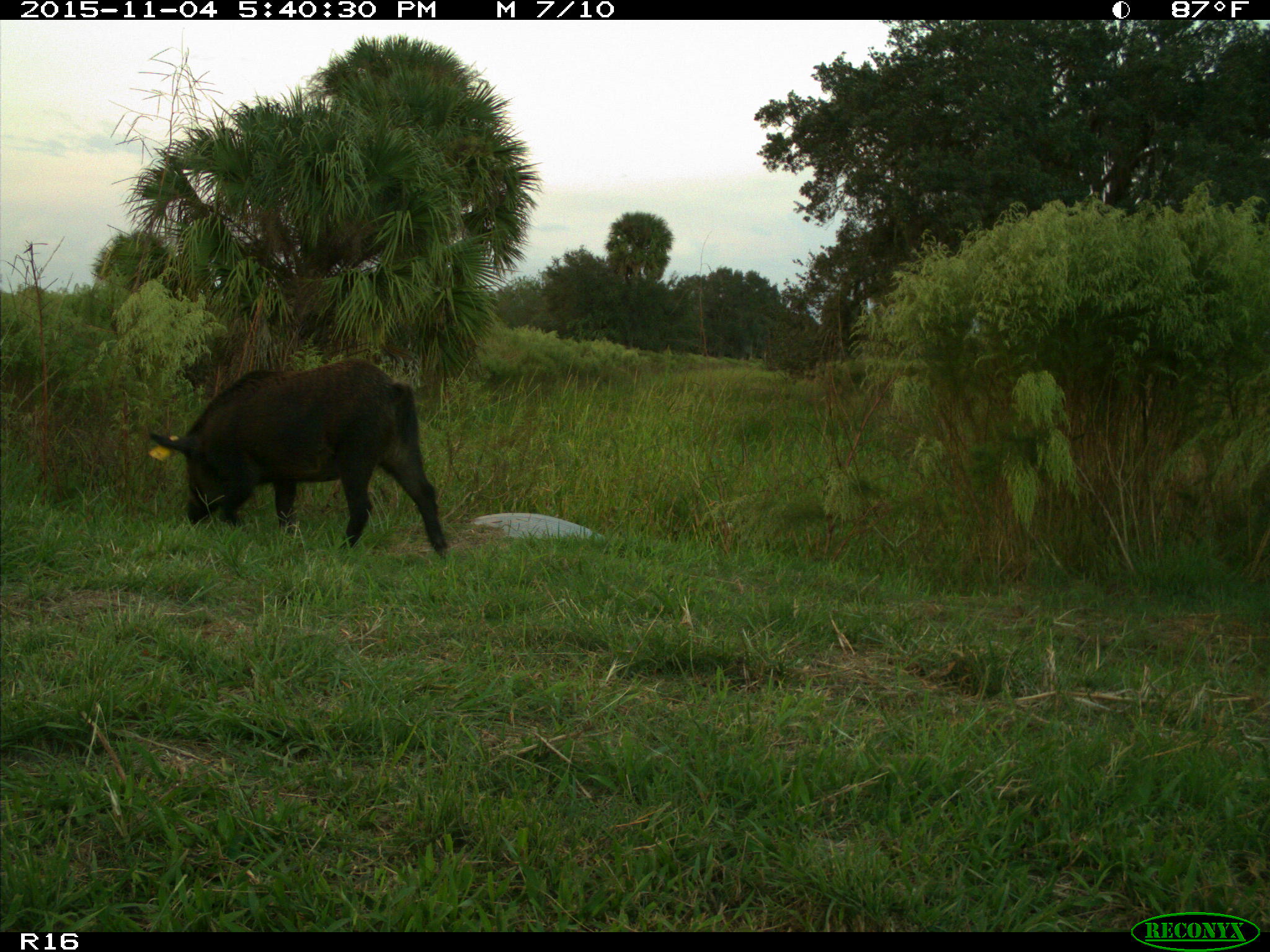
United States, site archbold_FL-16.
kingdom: Animalia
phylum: Chordata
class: Mammalia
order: Artiodactyla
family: Suidae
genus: Sus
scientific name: Sus scrofa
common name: wild boar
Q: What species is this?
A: Sus scrofa (wild boar).